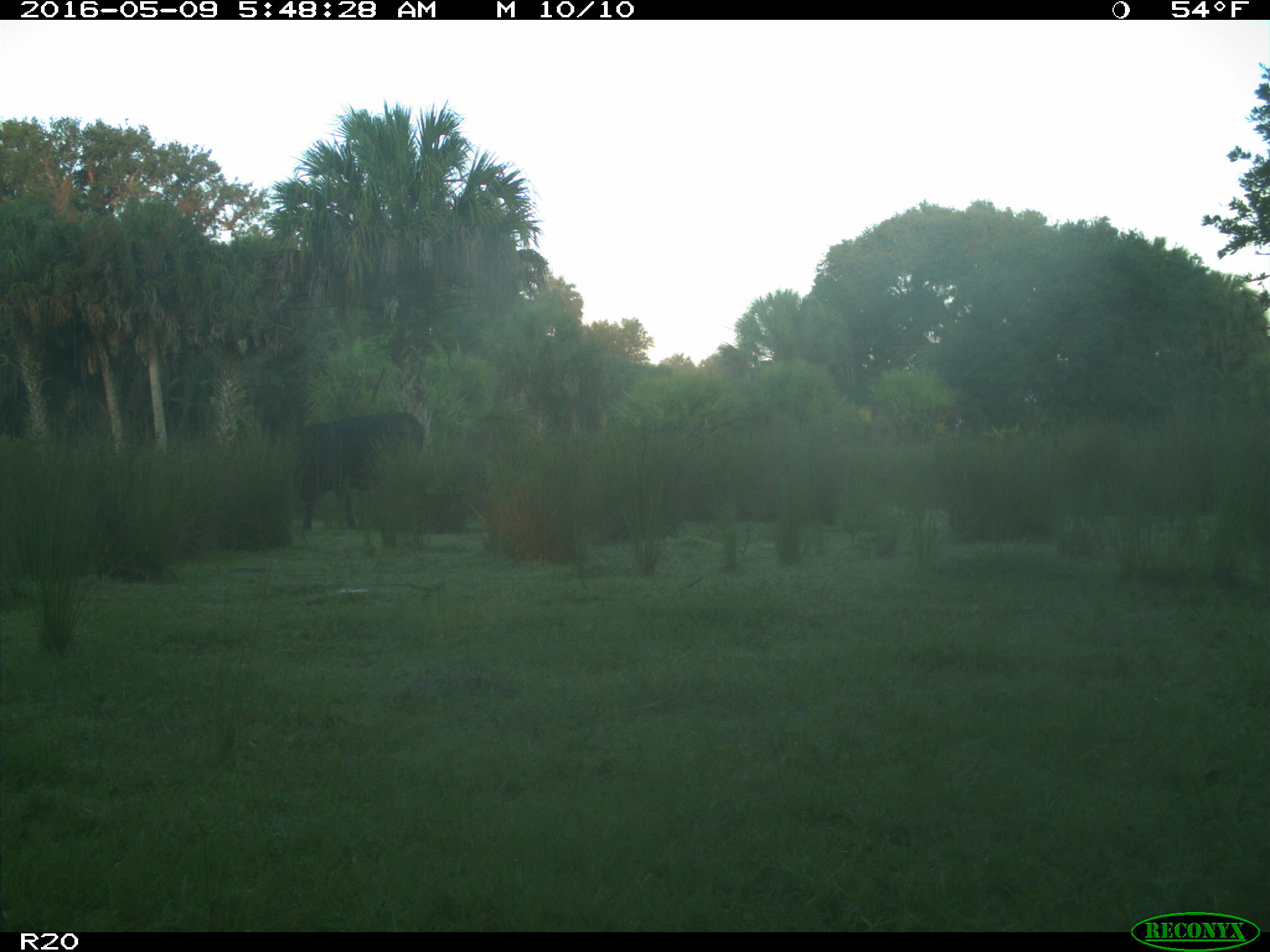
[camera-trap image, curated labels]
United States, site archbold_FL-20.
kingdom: Animalia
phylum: Chordata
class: Mammalia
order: Artiodactyla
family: Bovidae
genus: Bos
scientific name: Bos taurus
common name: domestic cow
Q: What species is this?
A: Bos taurus (domestic cow).